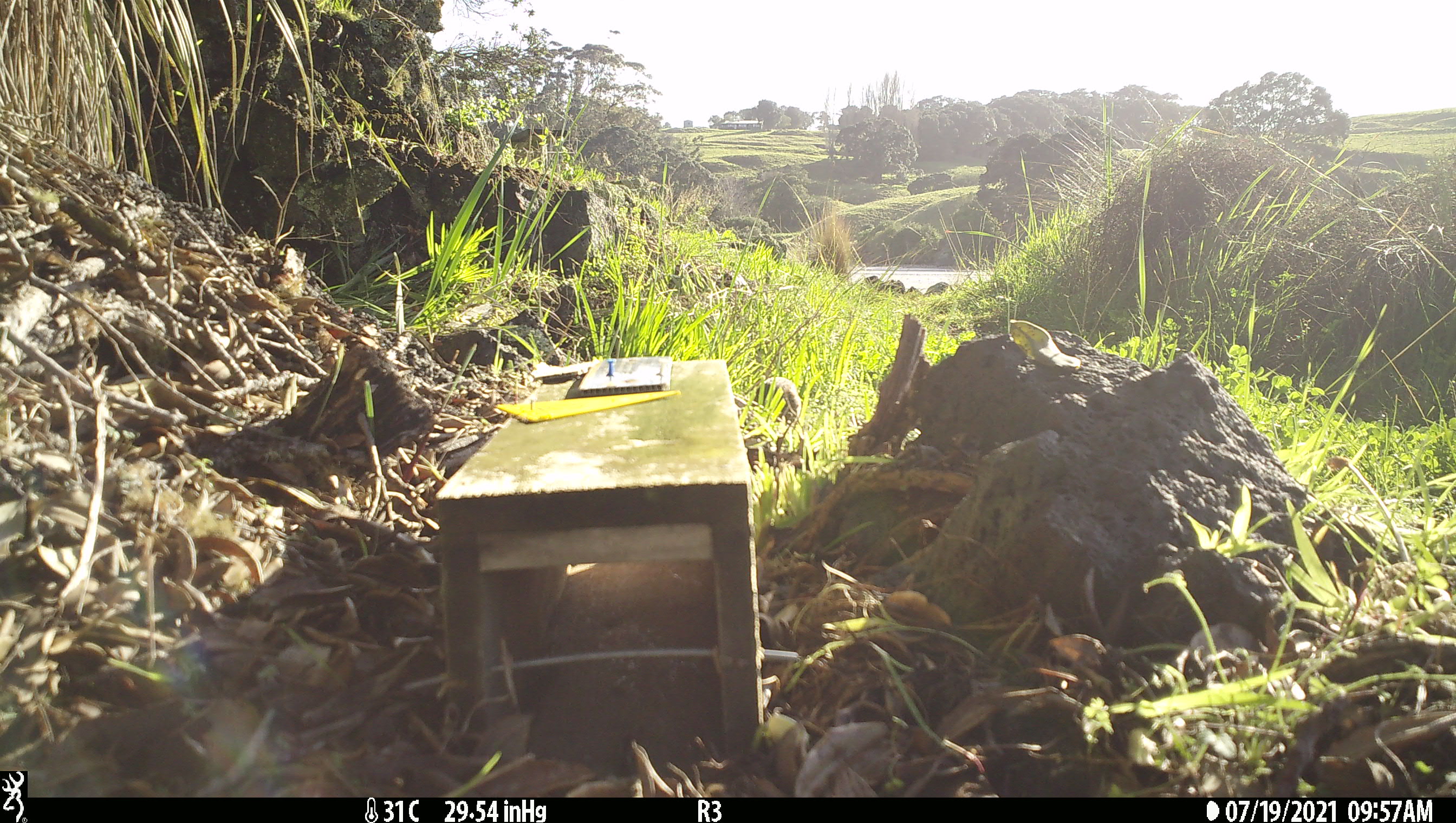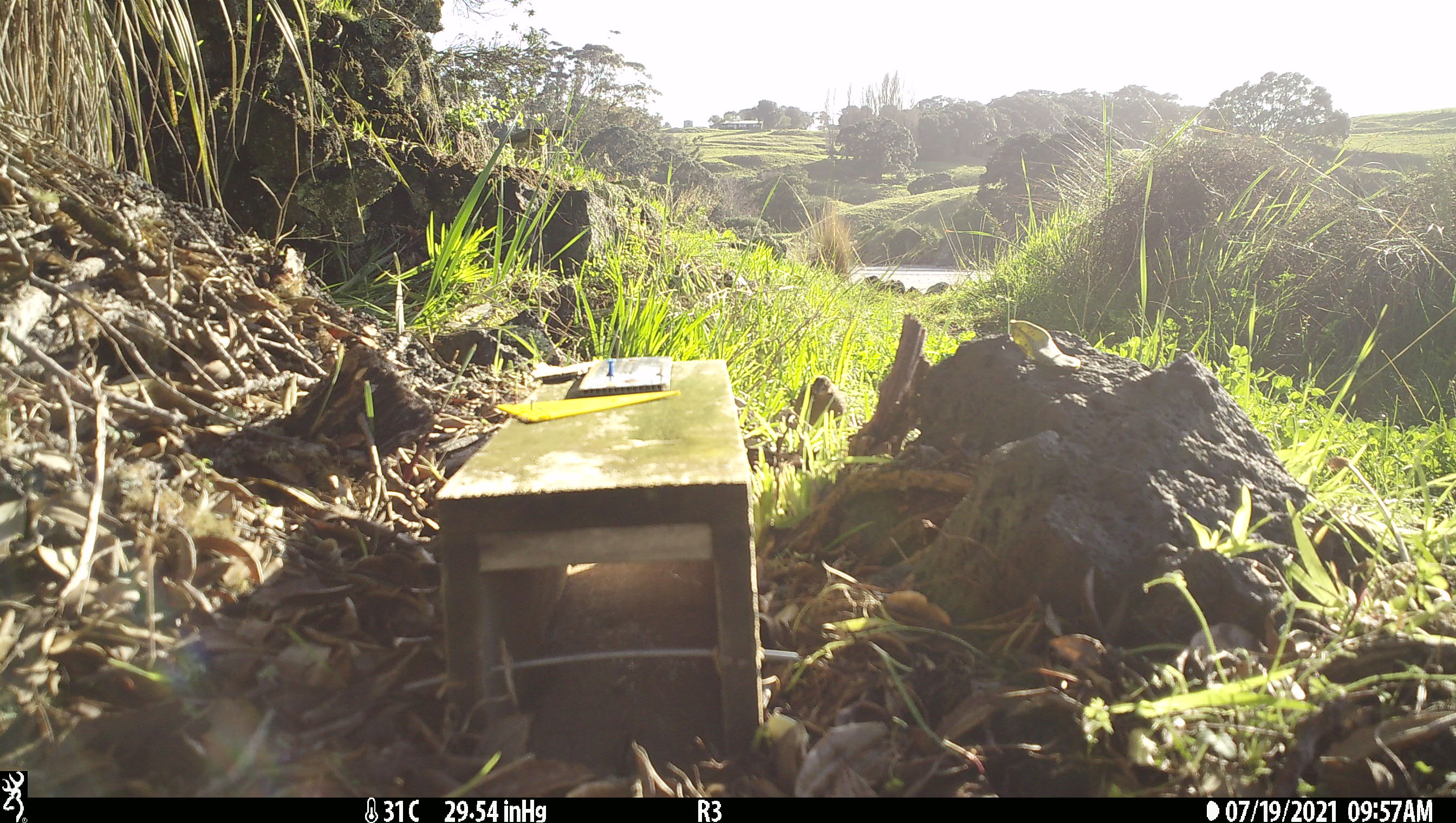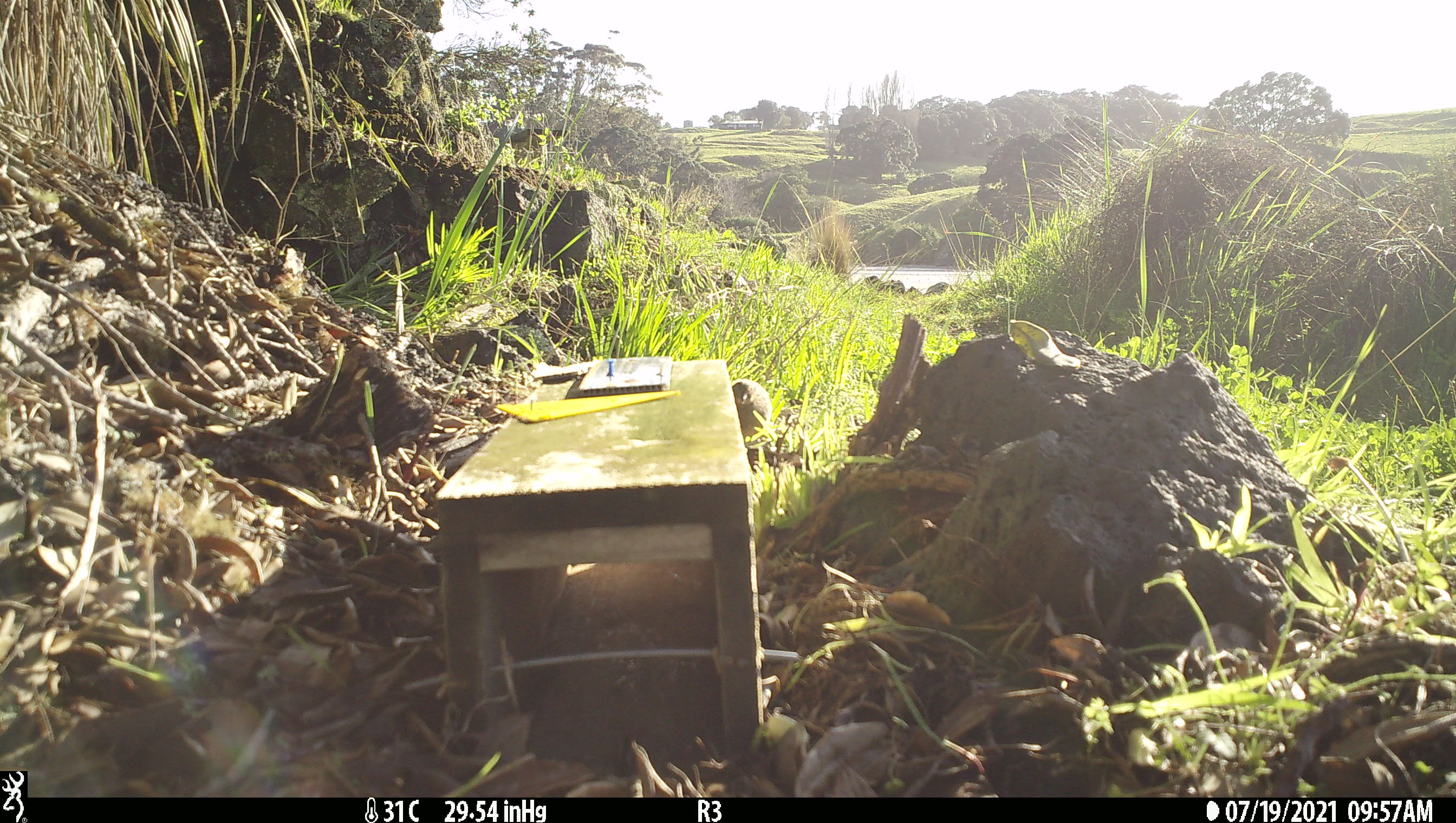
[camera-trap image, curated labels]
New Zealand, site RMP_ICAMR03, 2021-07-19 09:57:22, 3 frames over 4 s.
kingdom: Animalia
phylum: Chordata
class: Aves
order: Galliformes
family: Phasianidae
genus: Synoicus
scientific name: Synoicus ypsilophorus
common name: brown quail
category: quail brown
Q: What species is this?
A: Quail brown (brown quail) (Synoicus ypsilophorus).